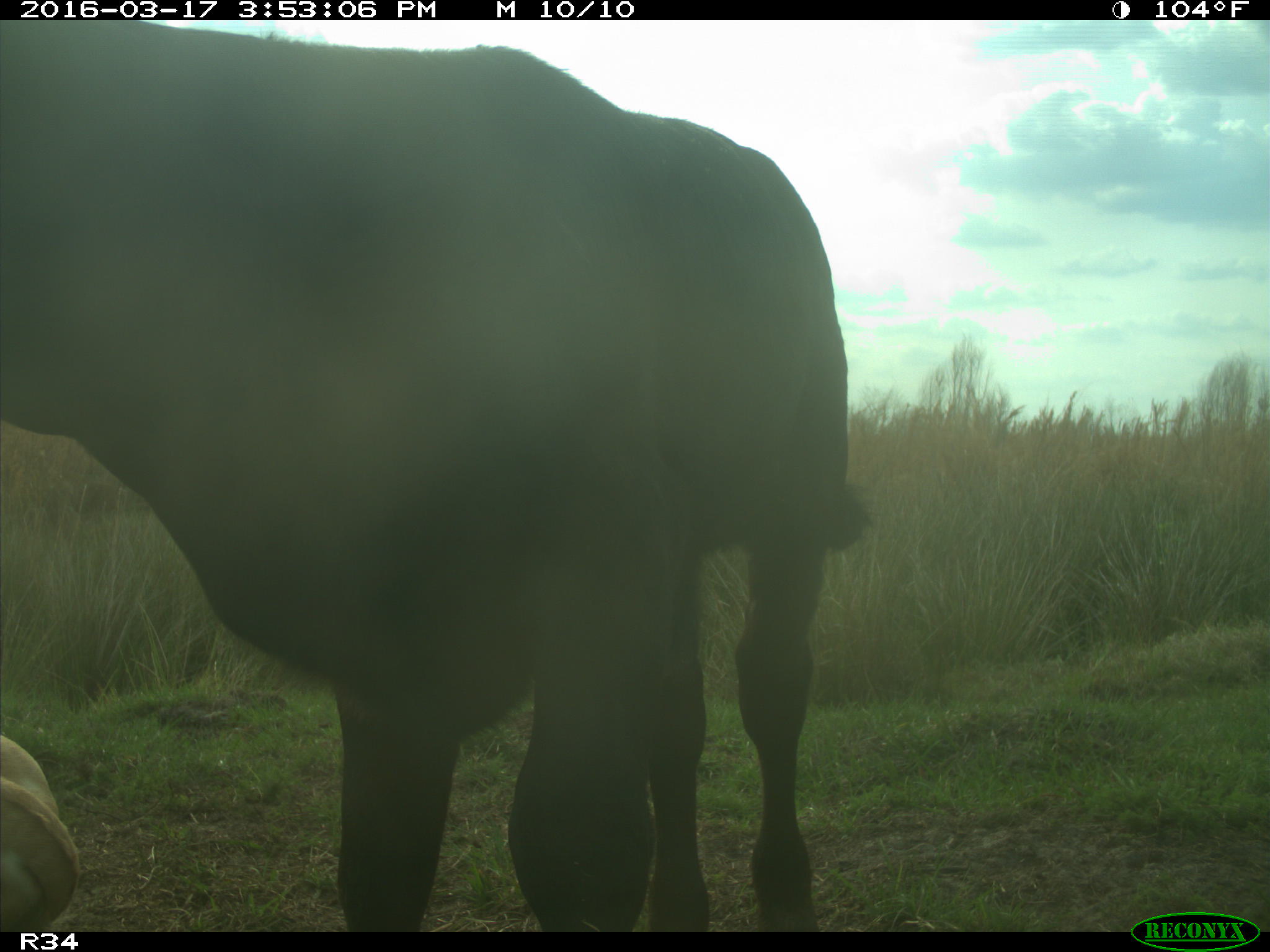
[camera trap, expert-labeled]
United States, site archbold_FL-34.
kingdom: Animalia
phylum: Chordata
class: Mammalia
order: Artiodactyla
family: Bovidae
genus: Bos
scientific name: Bos taurus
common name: domestic cow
Bos taurus (domestic cow).